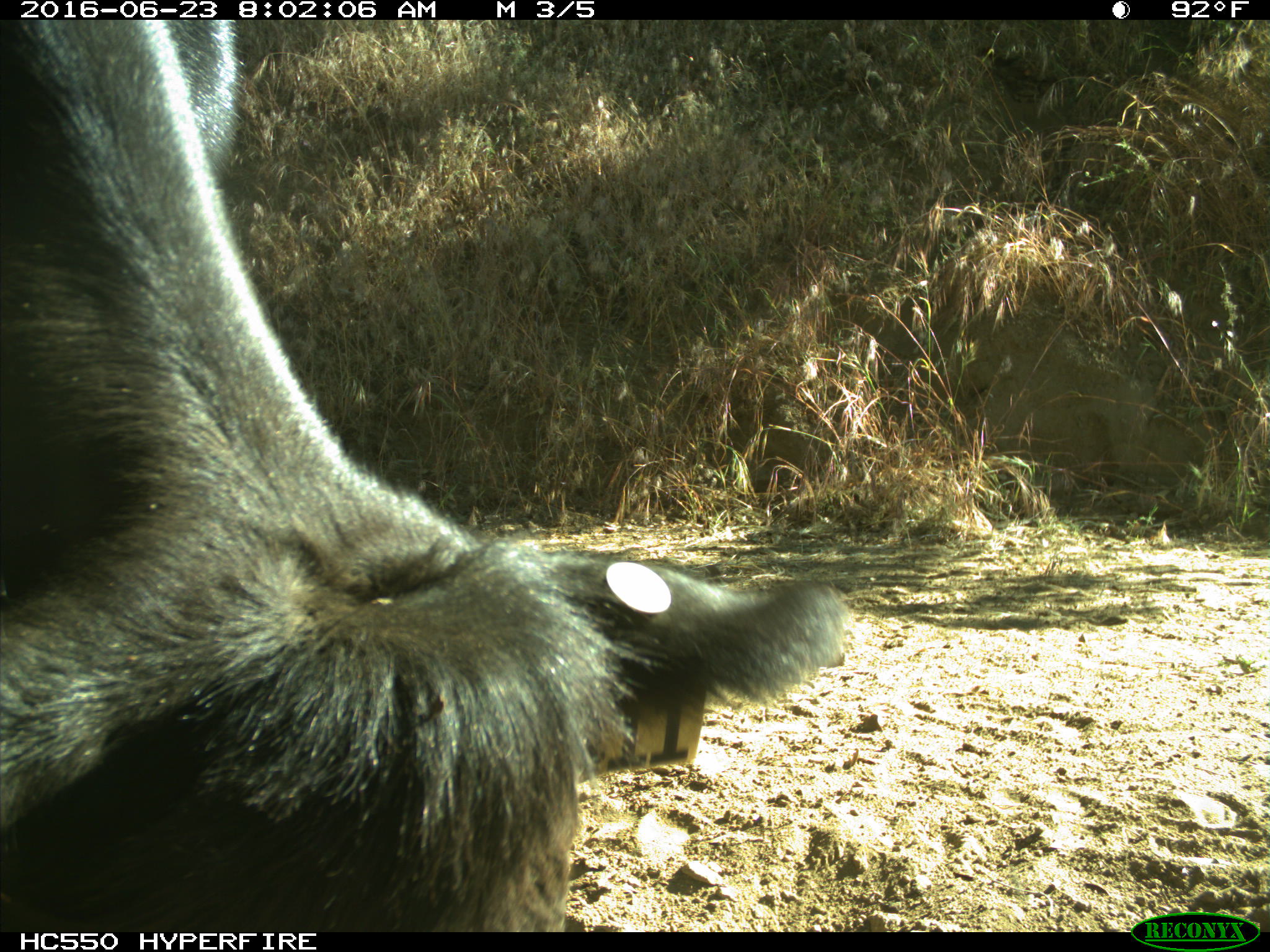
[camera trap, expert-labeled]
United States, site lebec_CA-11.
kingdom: Animalia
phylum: Chordata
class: Mammalia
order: Artiodactyla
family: Bovidae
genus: Bos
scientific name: Bos taurus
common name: domestic cow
Bos taurus (domestic cow).